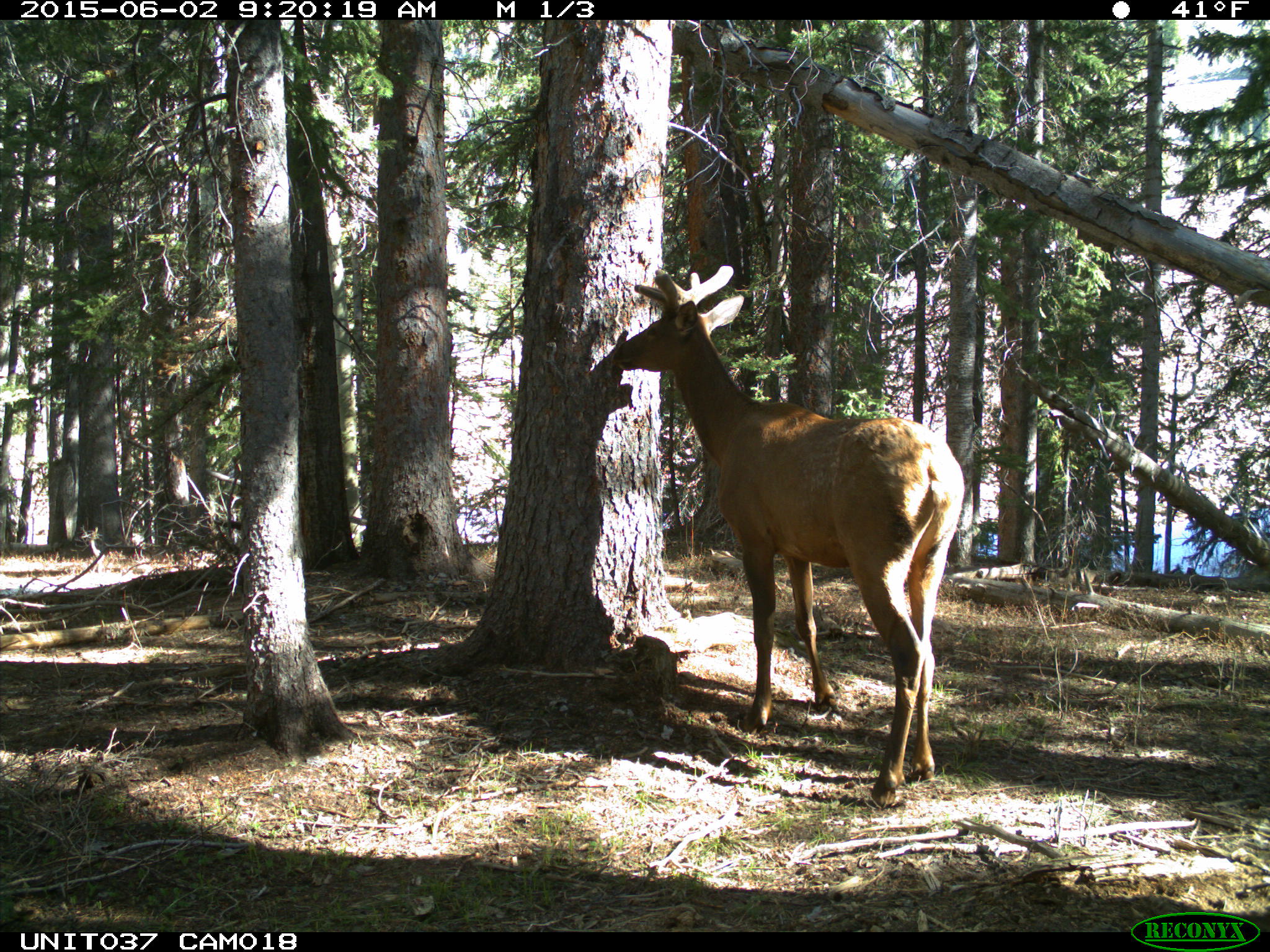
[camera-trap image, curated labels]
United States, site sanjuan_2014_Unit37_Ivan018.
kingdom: Animalia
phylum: Chordata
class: Mammalia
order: Artiodactyla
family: Cervidae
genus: Cervus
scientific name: Cervus elaphus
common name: red deer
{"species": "Cervus elaphus (red deer)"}